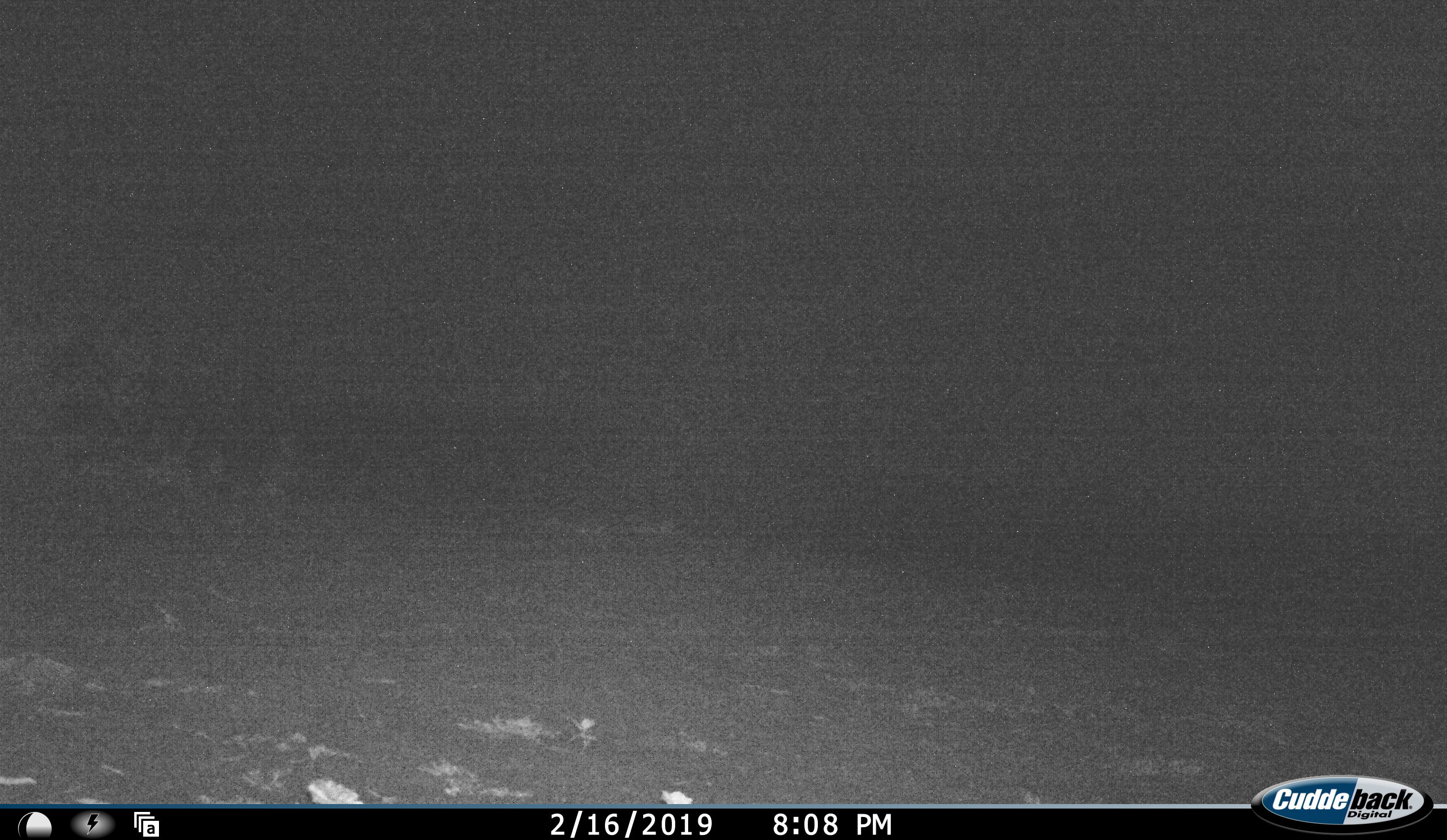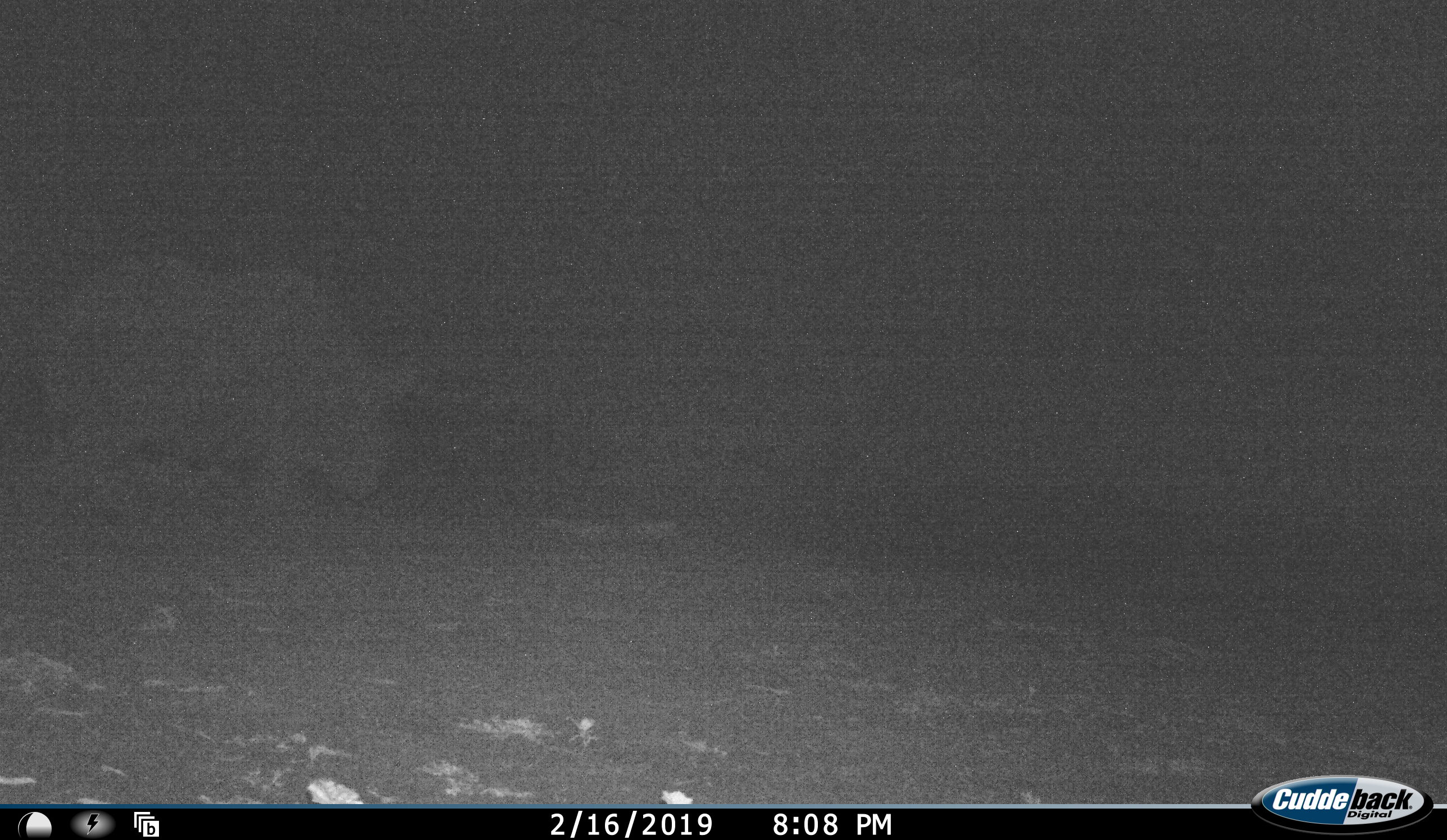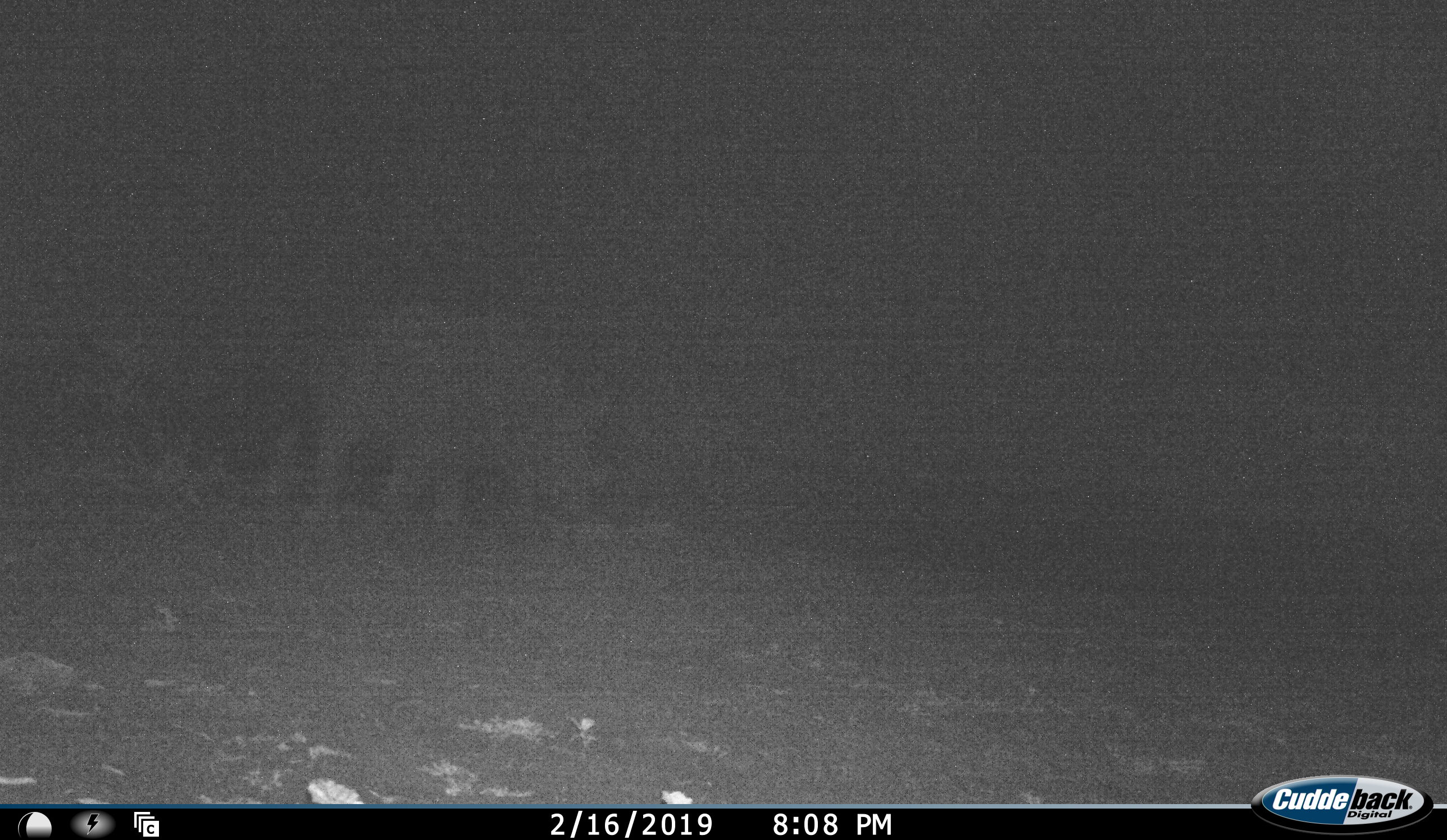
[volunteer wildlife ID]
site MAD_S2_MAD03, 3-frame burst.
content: unidentified animal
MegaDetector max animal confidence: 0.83